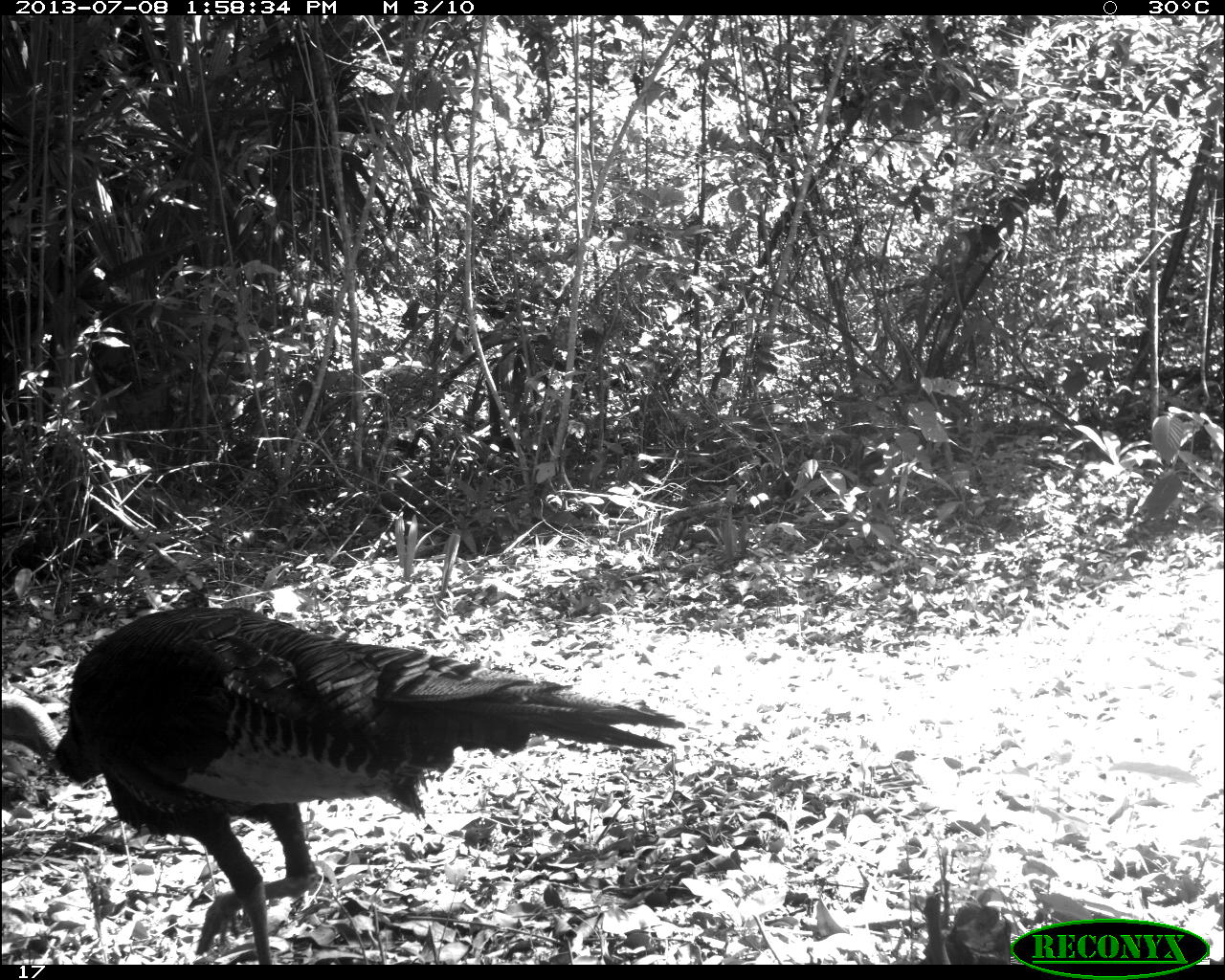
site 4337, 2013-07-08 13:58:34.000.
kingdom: Animalia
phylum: Chordata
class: Aves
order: Galliformes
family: Phasianidae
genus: Meleagris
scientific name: Meleagris ocellata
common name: ocellated turkey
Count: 2.